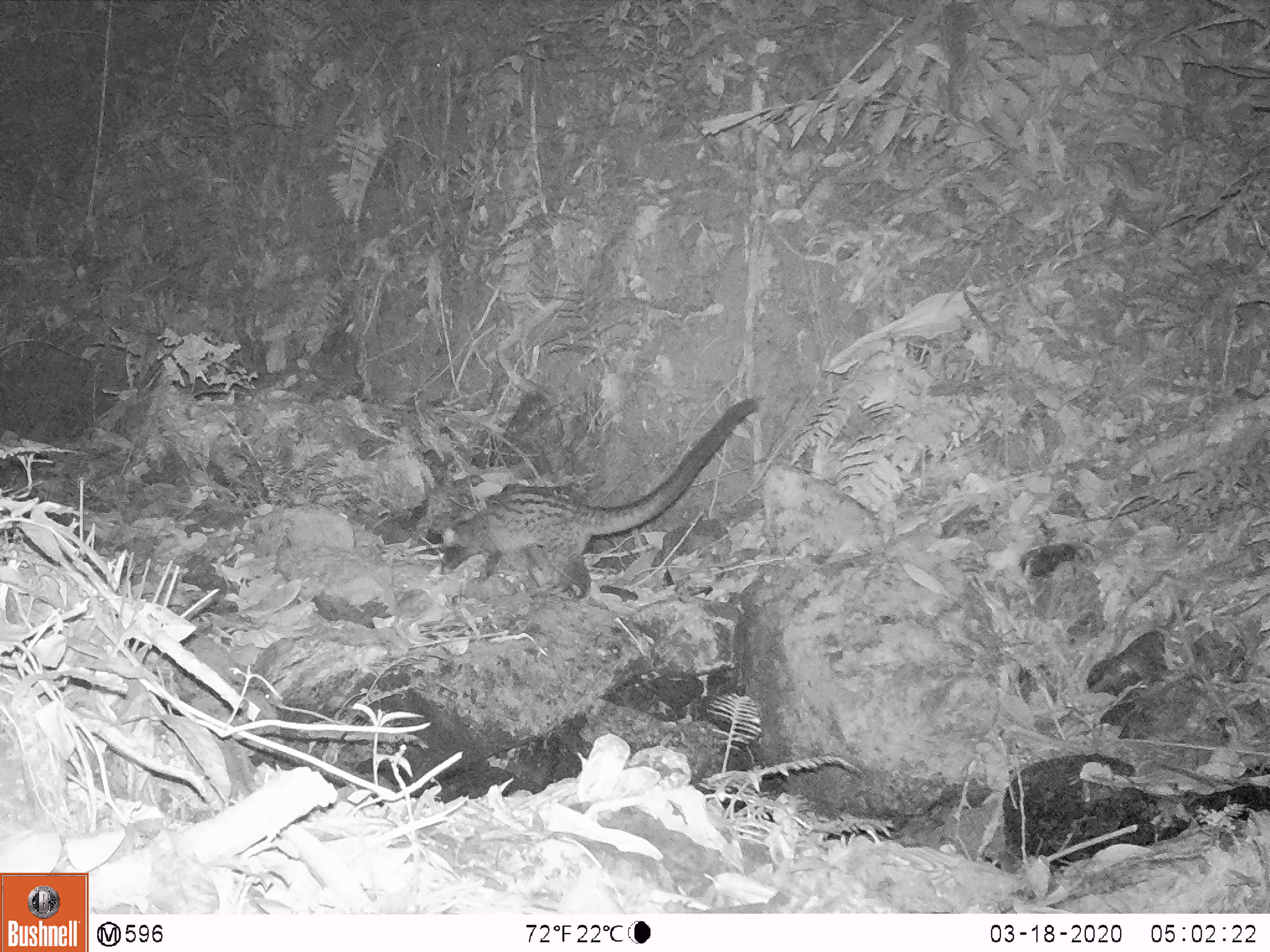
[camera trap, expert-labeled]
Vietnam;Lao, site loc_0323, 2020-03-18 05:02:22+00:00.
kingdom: Animalia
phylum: Chordata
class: Mammalia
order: Carnivora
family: Viverridae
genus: Paradoxurus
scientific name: Paradoxurus hermaphroditus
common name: common palm civet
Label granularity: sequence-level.